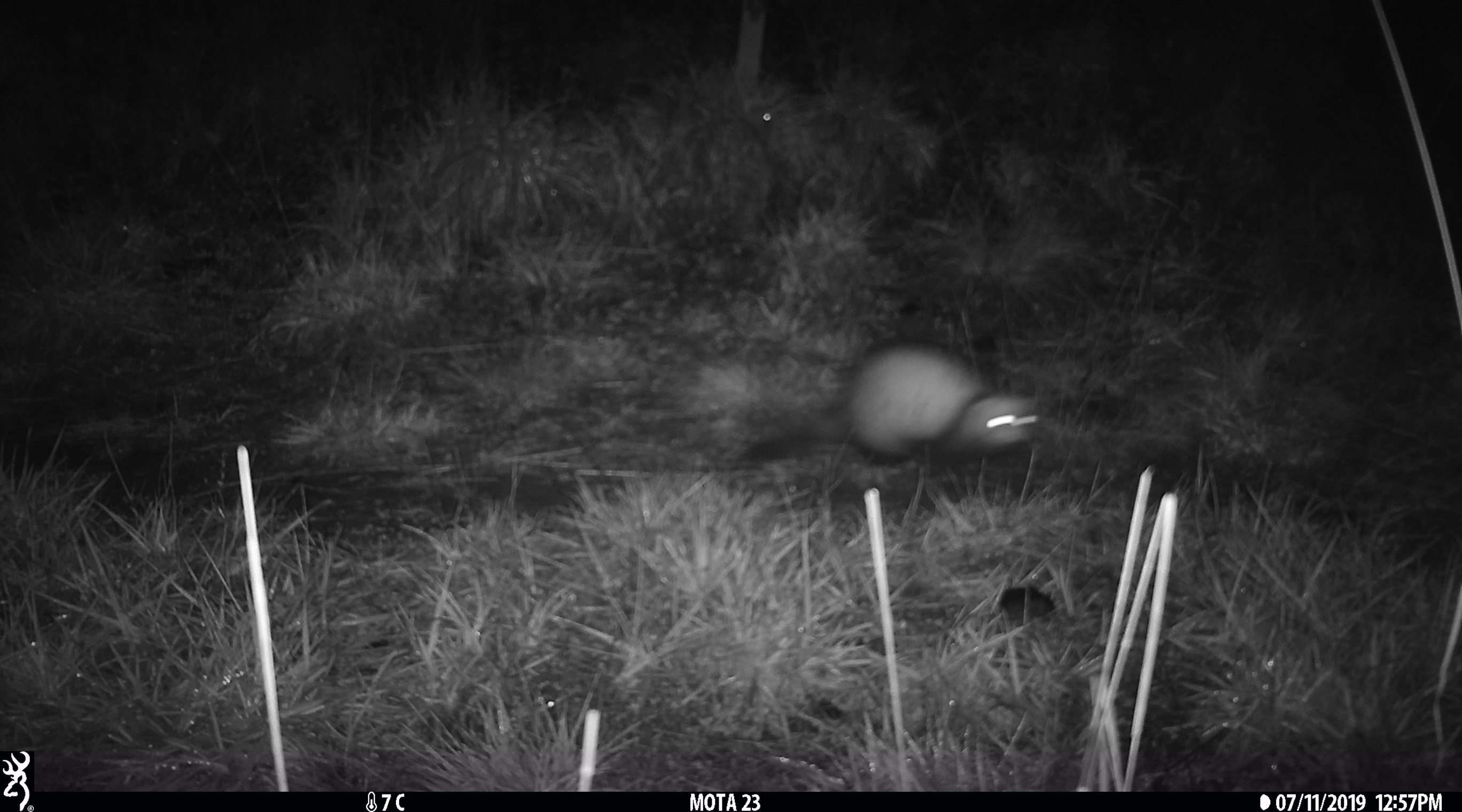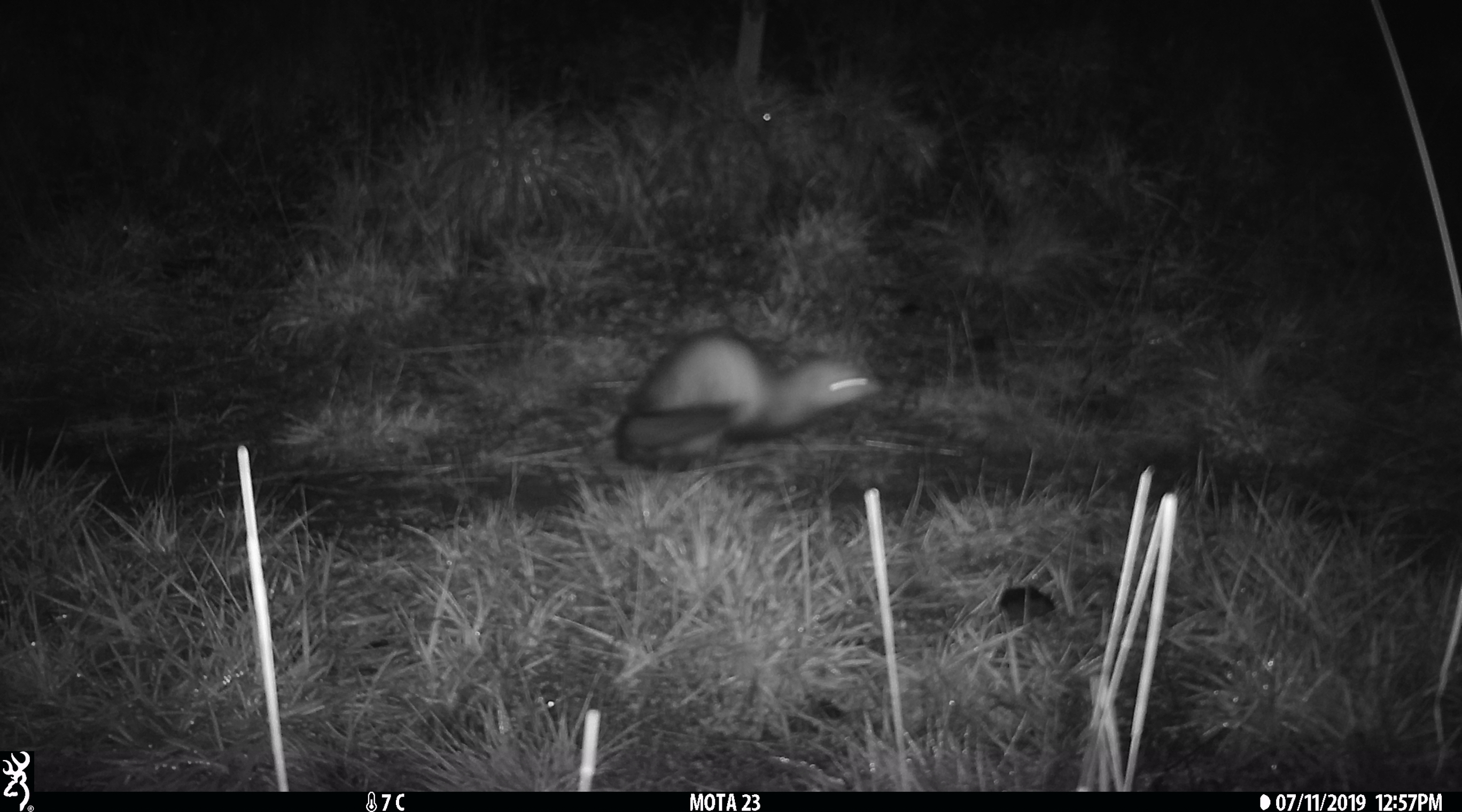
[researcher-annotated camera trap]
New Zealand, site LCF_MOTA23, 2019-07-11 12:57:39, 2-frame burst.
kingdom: Animalia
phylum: Chordata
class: Mammalia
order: Carnivora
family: Mustelidae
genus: Mustela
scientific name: Mustela furo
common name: ferret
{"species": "ferret (Mustela furo)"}